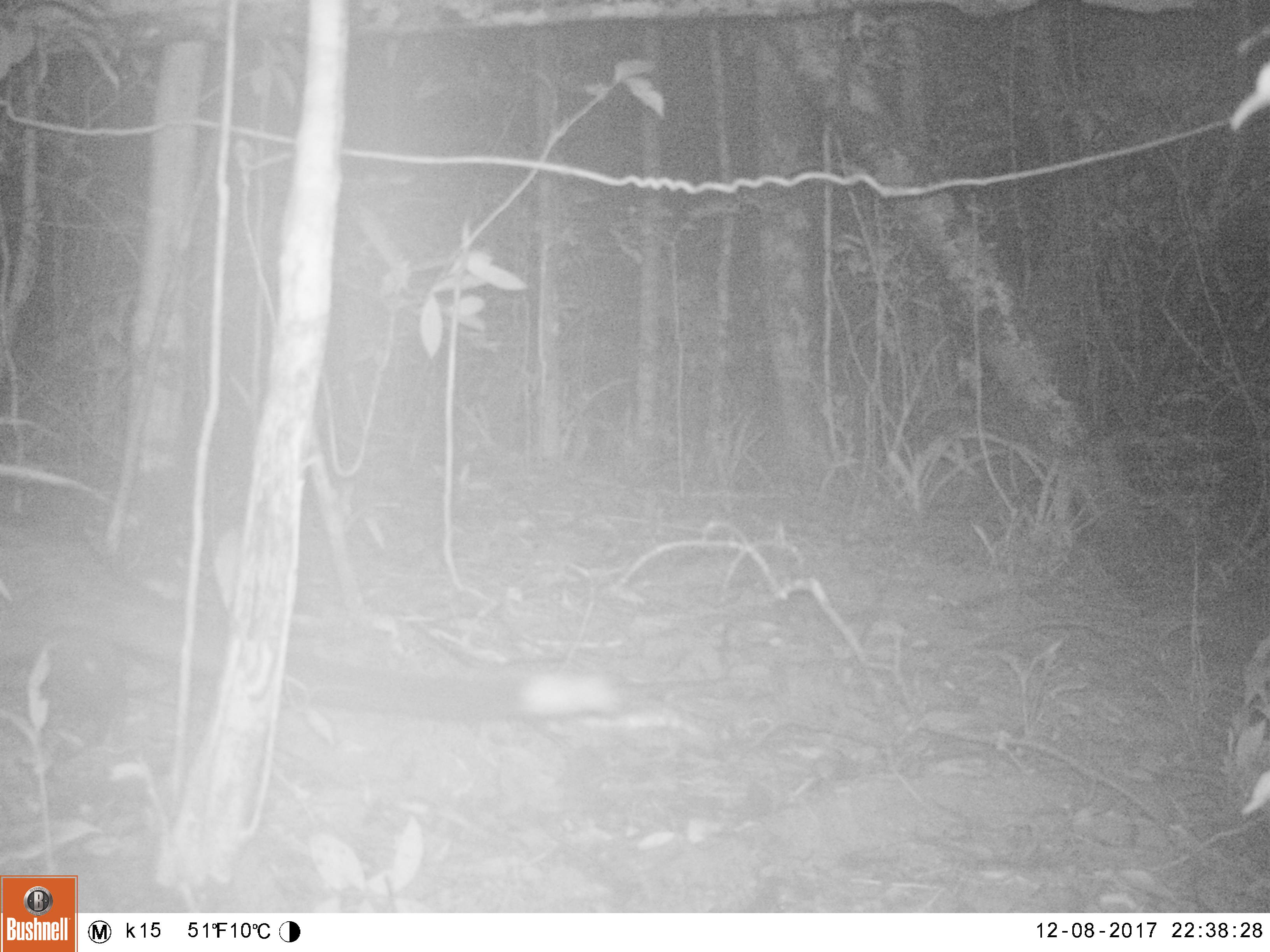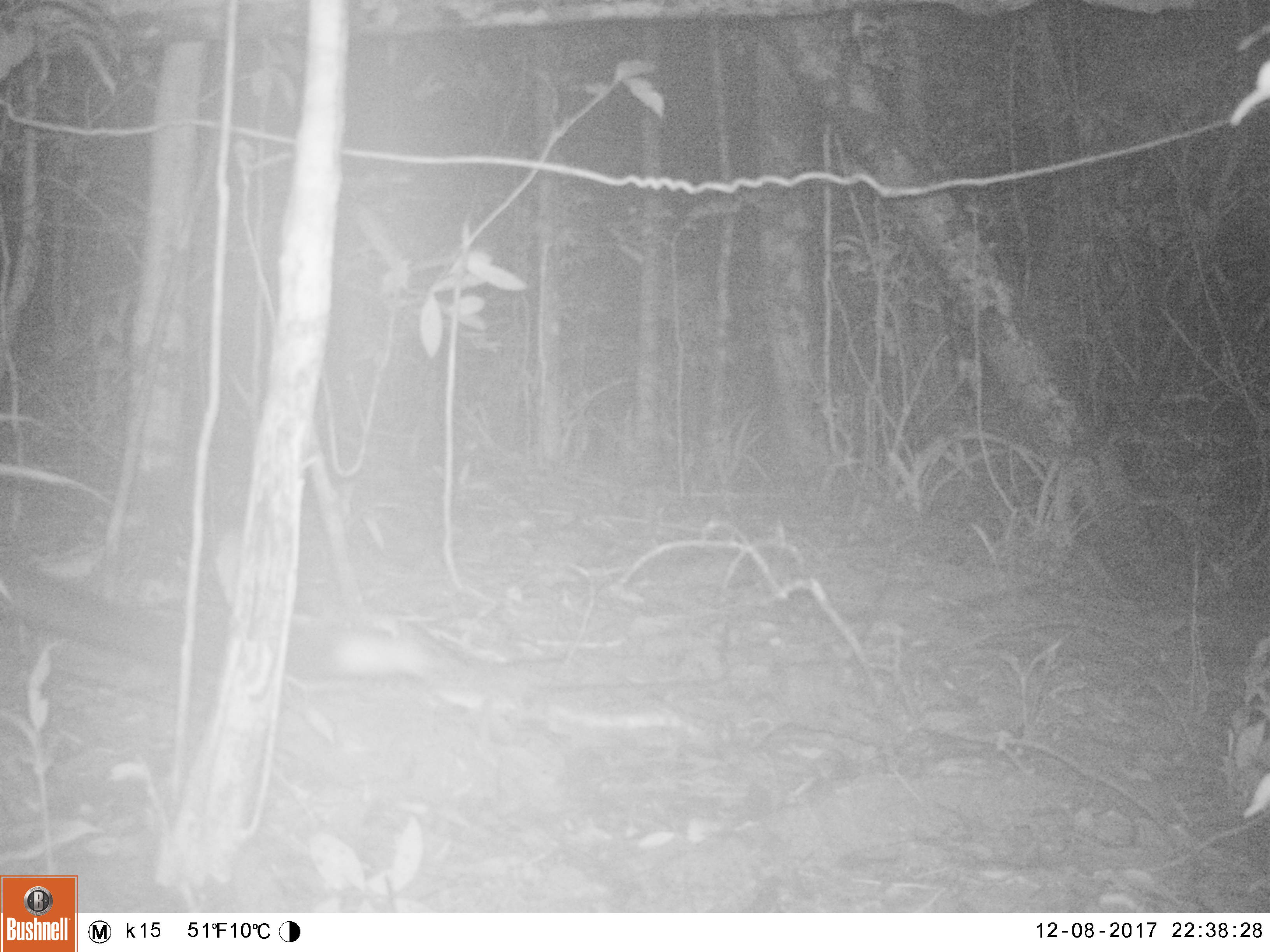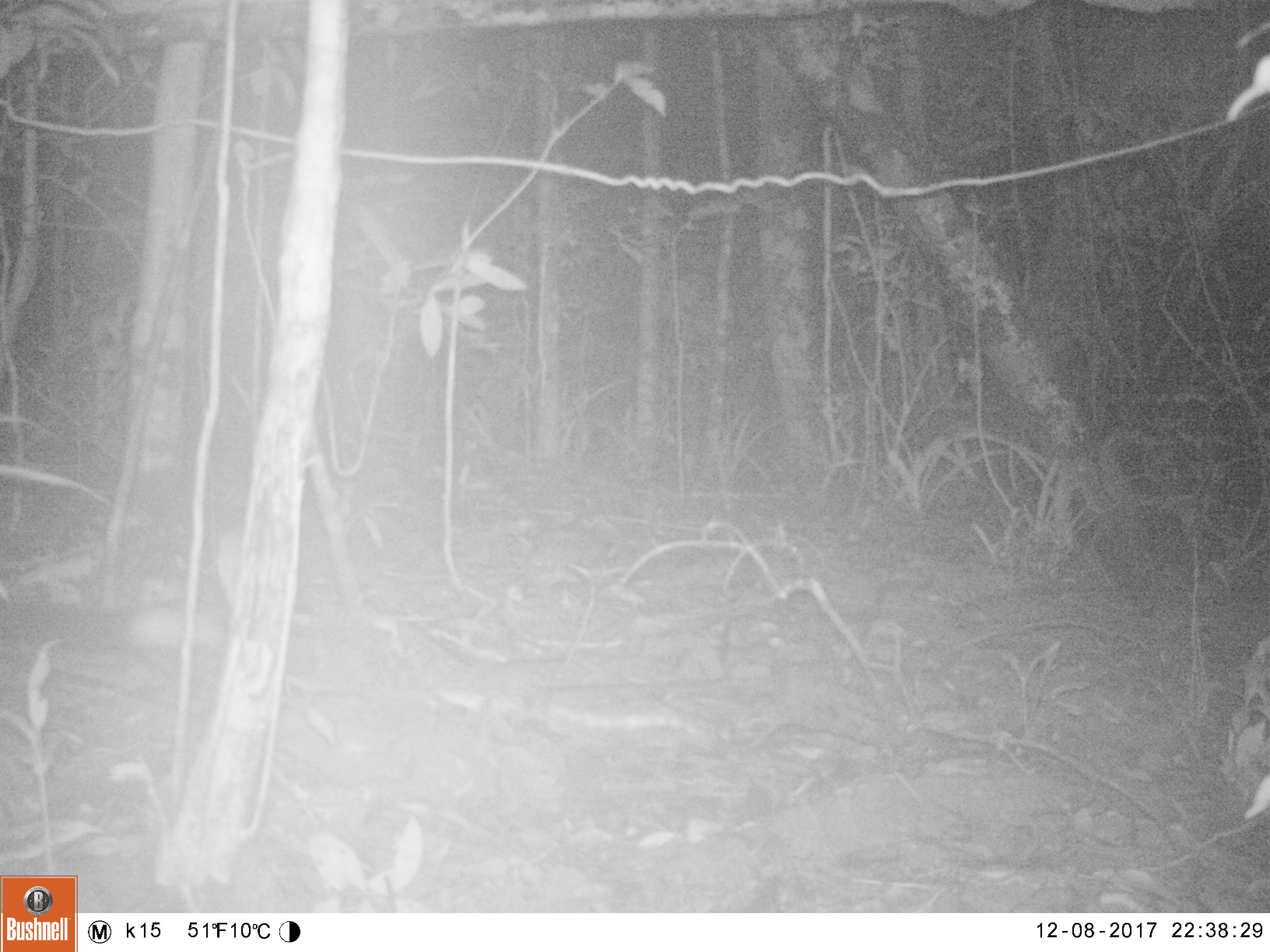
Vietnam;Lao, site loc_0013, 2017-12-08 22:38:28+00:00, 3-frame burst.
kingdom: Animalia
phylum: Chordata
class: Mammalia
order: Carnivora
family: Viverridae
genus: Paradoxurus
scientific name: Paradoxurus hermaphroditus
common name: common palm civet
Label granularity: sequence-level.